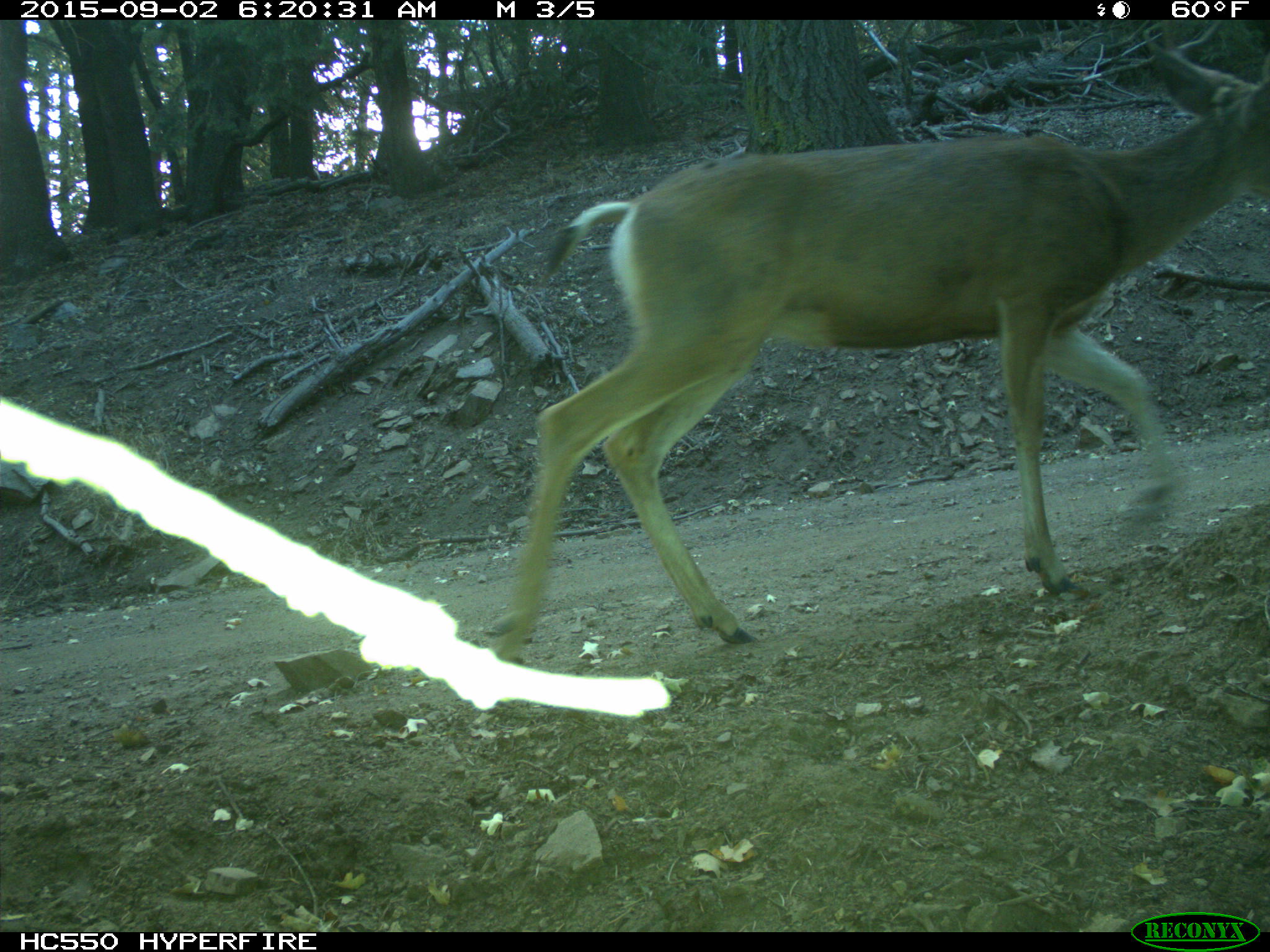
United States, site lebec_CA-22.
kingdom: Animalia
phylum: Chordata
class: Mammalia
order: Artiodactyla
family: Cervidae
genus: Odocoileus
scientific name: Odocoileus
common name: deer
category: unidentified deer